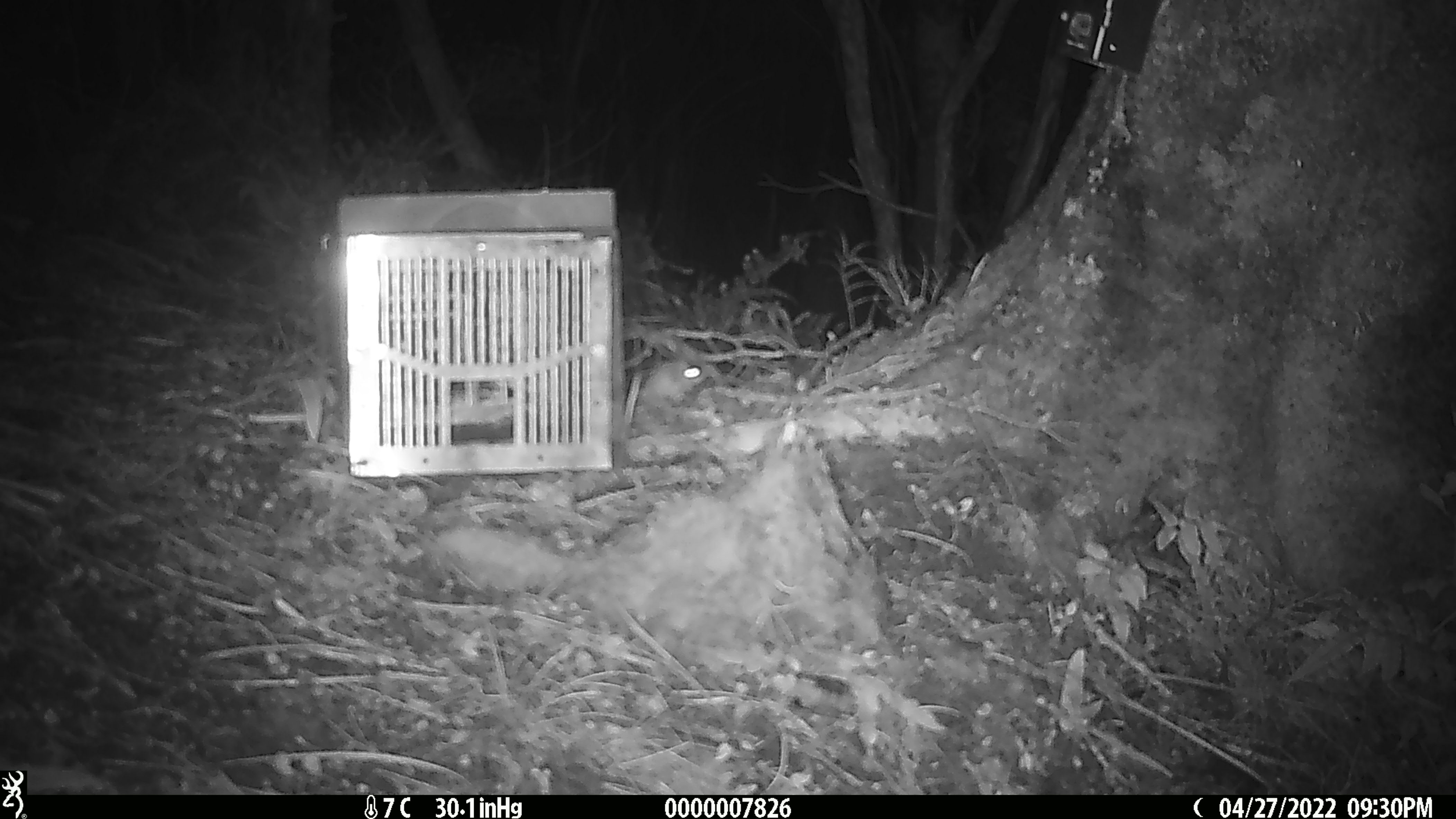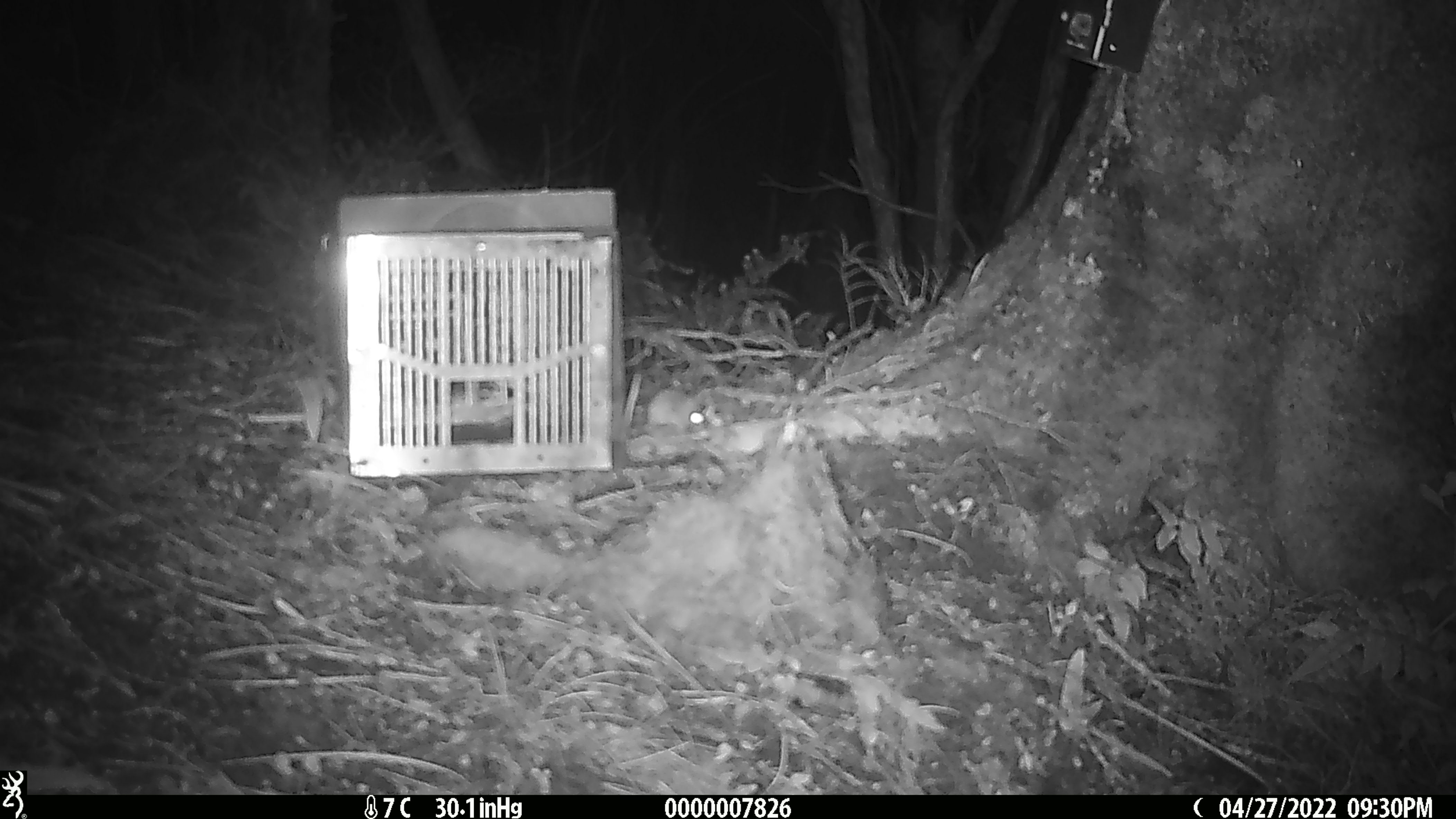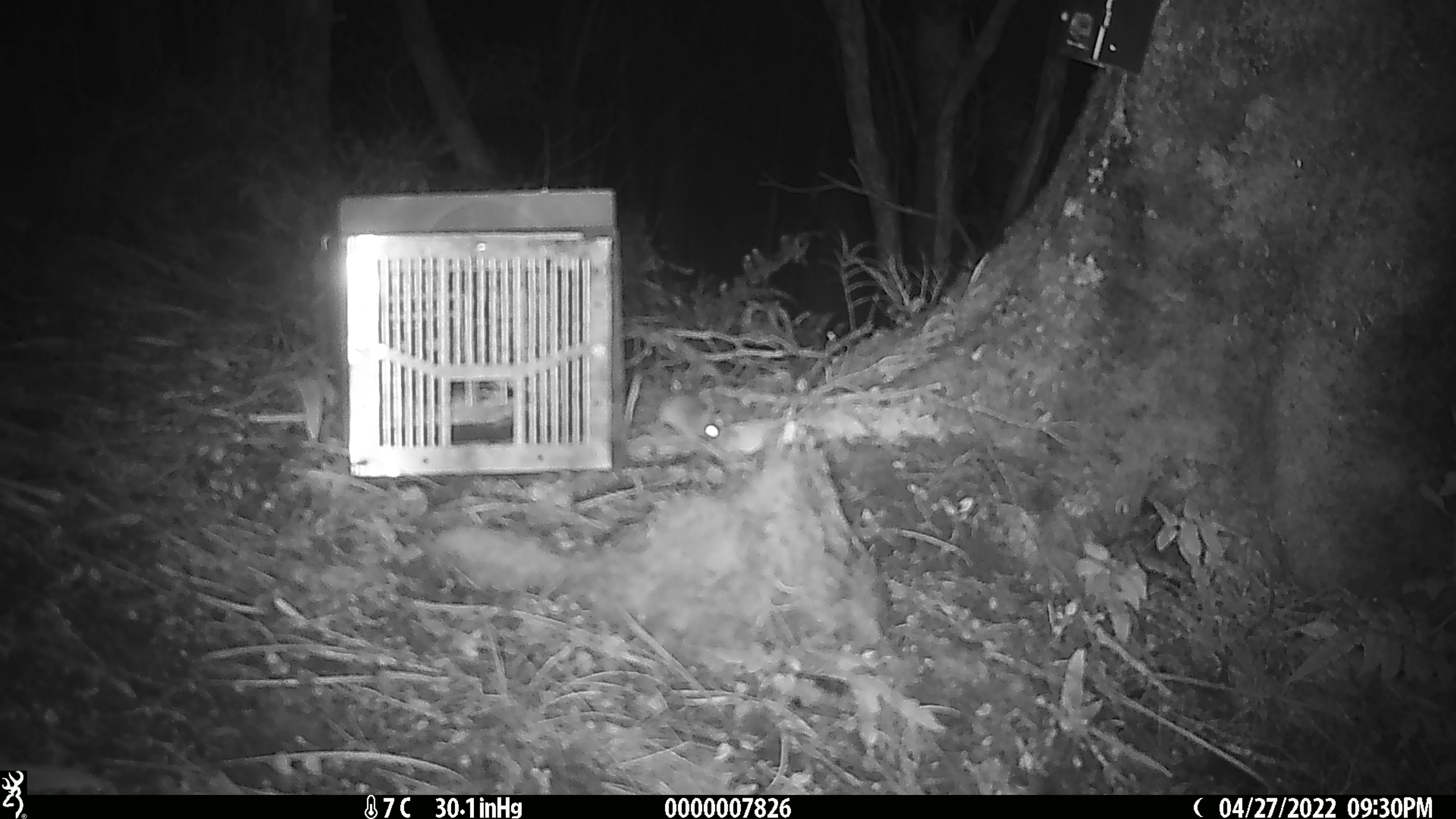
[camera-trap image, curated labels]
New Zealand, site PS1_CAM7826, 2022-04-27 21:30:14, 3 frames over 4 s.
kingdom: Animalia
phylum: Chordata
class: Mammalia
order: Rodentia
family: Muridae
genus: Mus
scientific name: Mus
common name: mouse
Mouse (Mus).